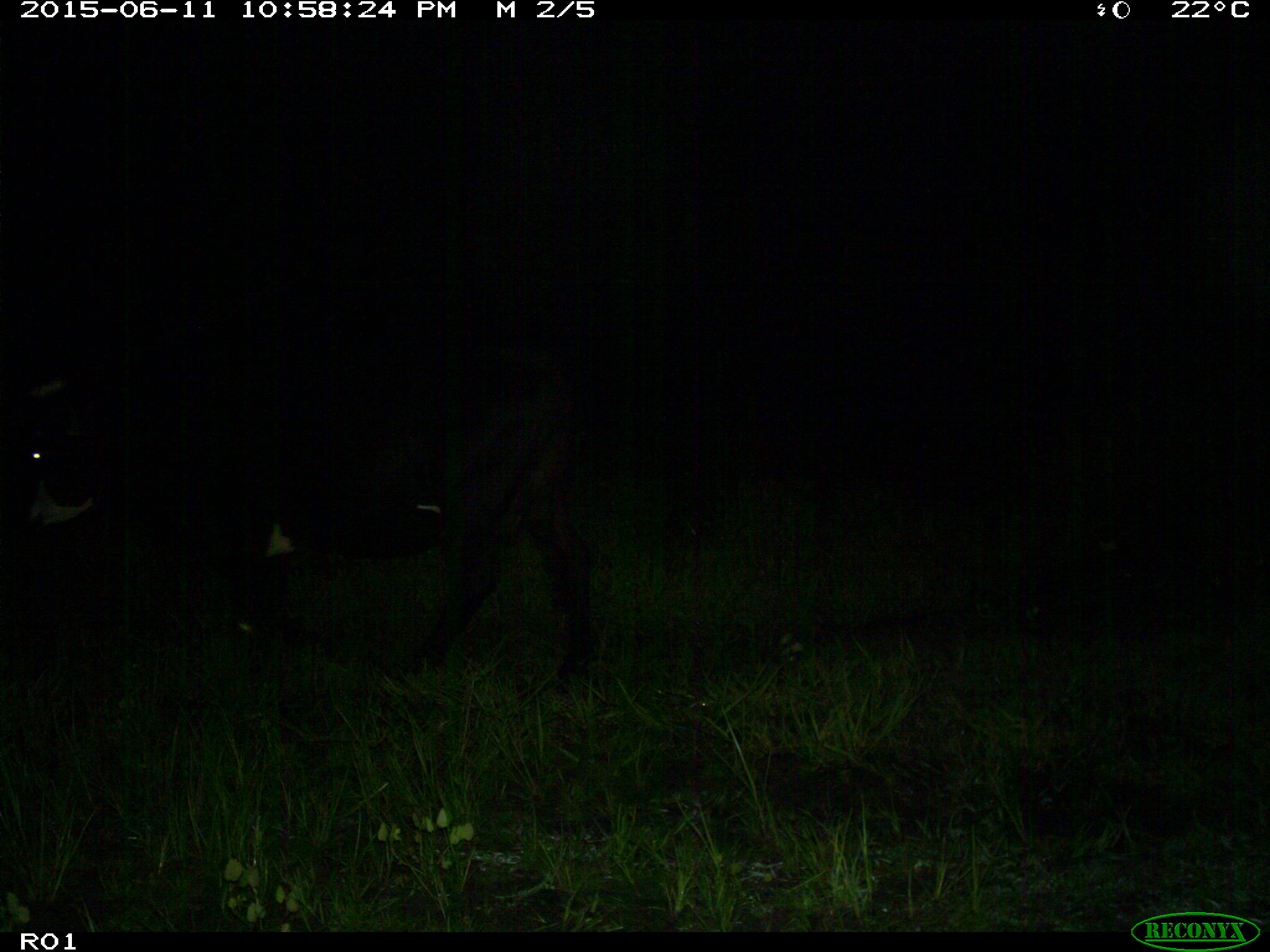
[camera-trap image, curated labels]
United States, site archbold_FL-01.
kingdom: Animalia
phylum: Chordata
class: Mammalia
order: Artiodactyla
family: Bovidae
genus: Bos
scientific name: Bos taurus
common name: domestic cow